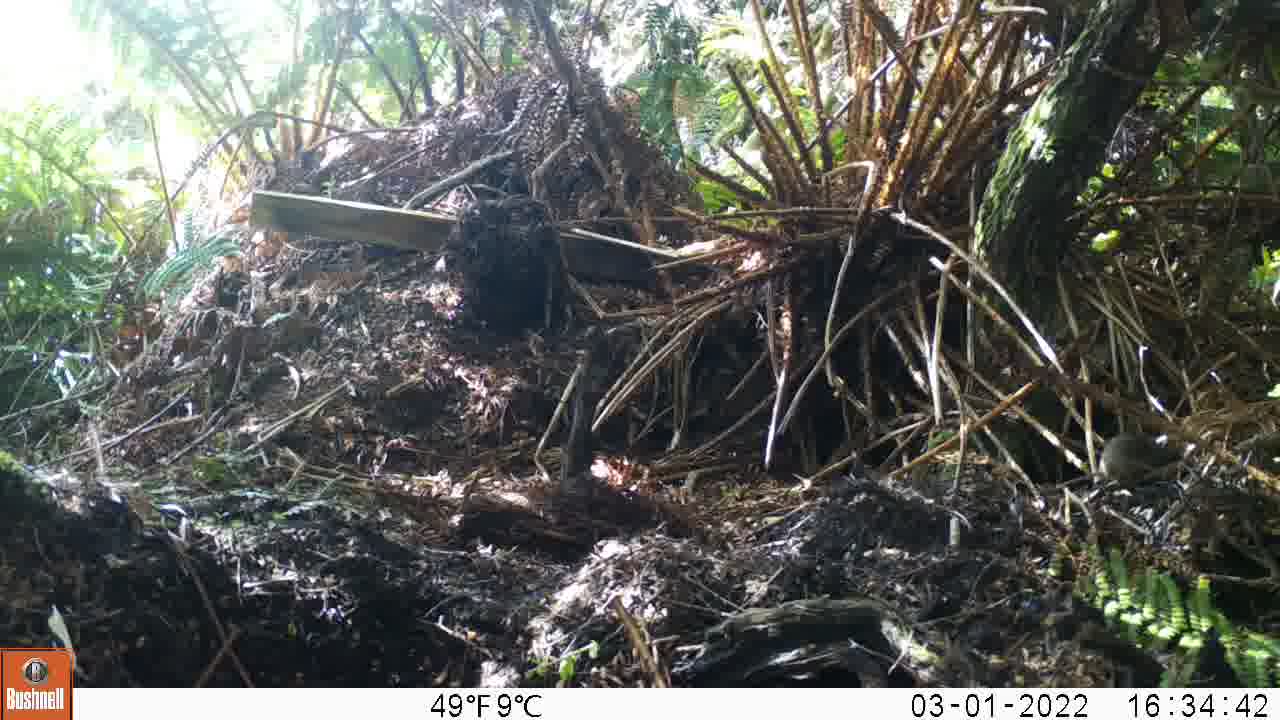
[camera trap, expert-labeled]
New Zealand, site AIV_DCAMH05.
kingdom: Animalia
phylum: Chordata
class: Mammalia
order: Rodentia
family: Muridae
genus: Mus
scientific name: Mus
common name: mouse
Mouse (Mus).